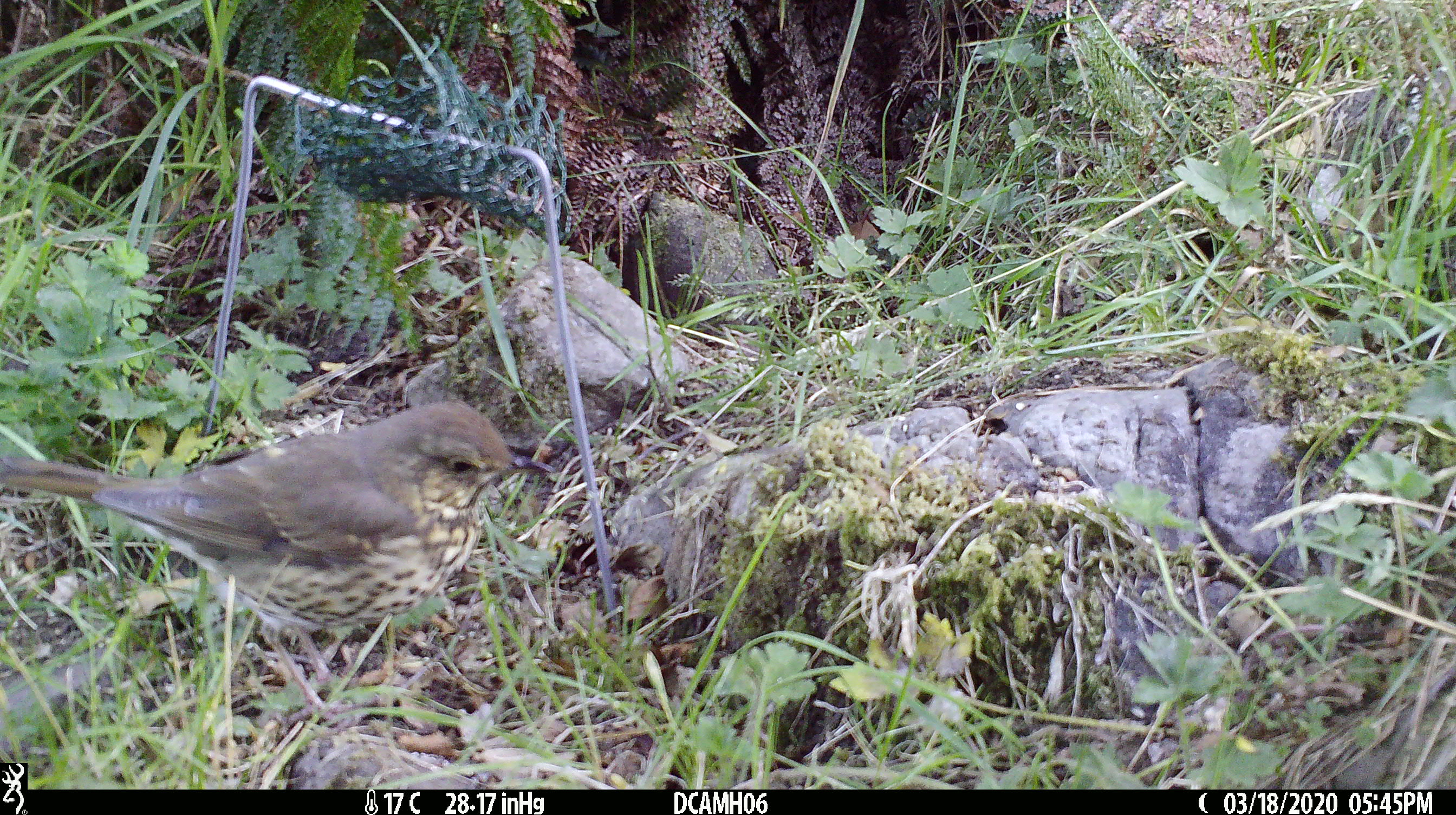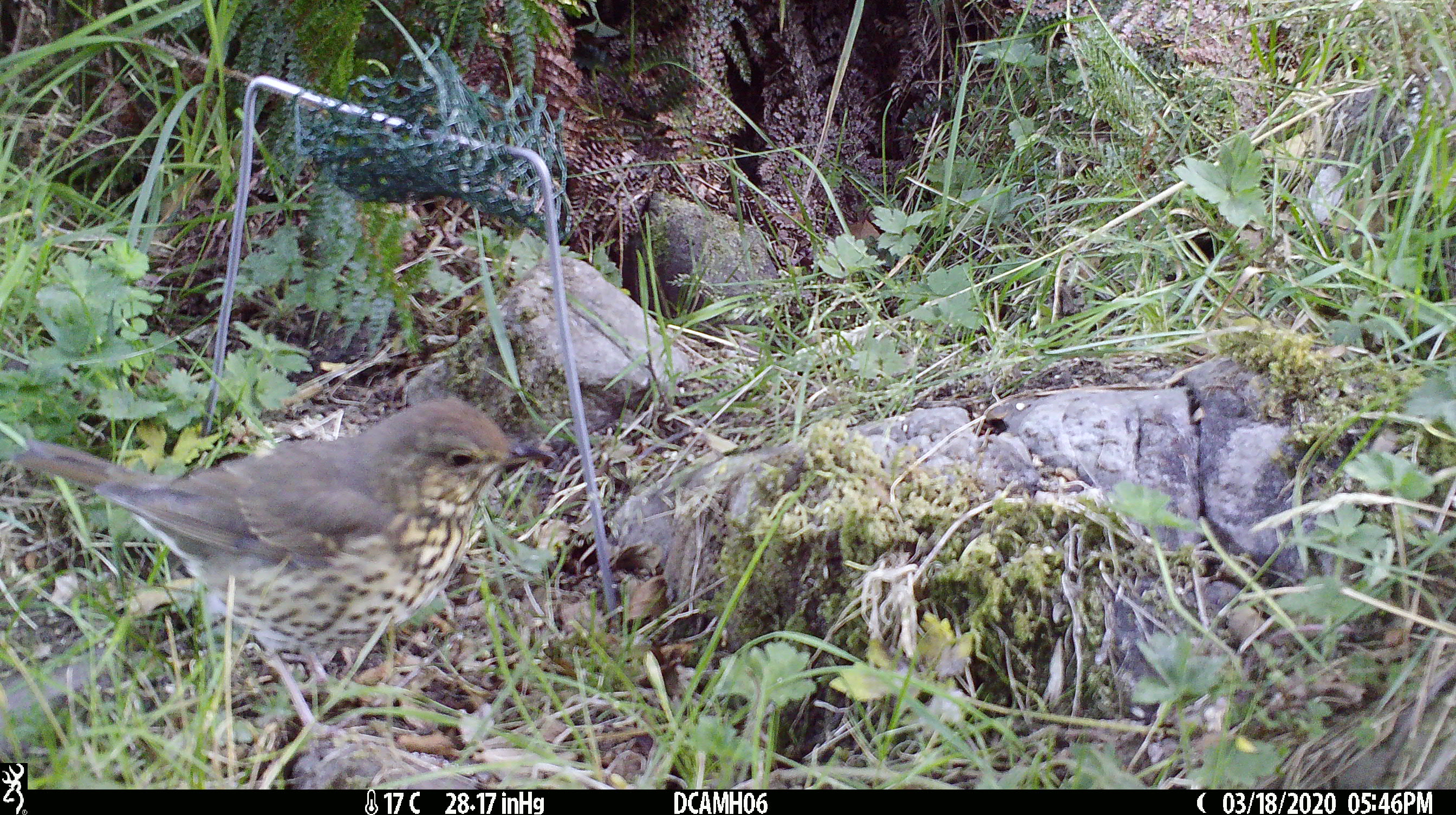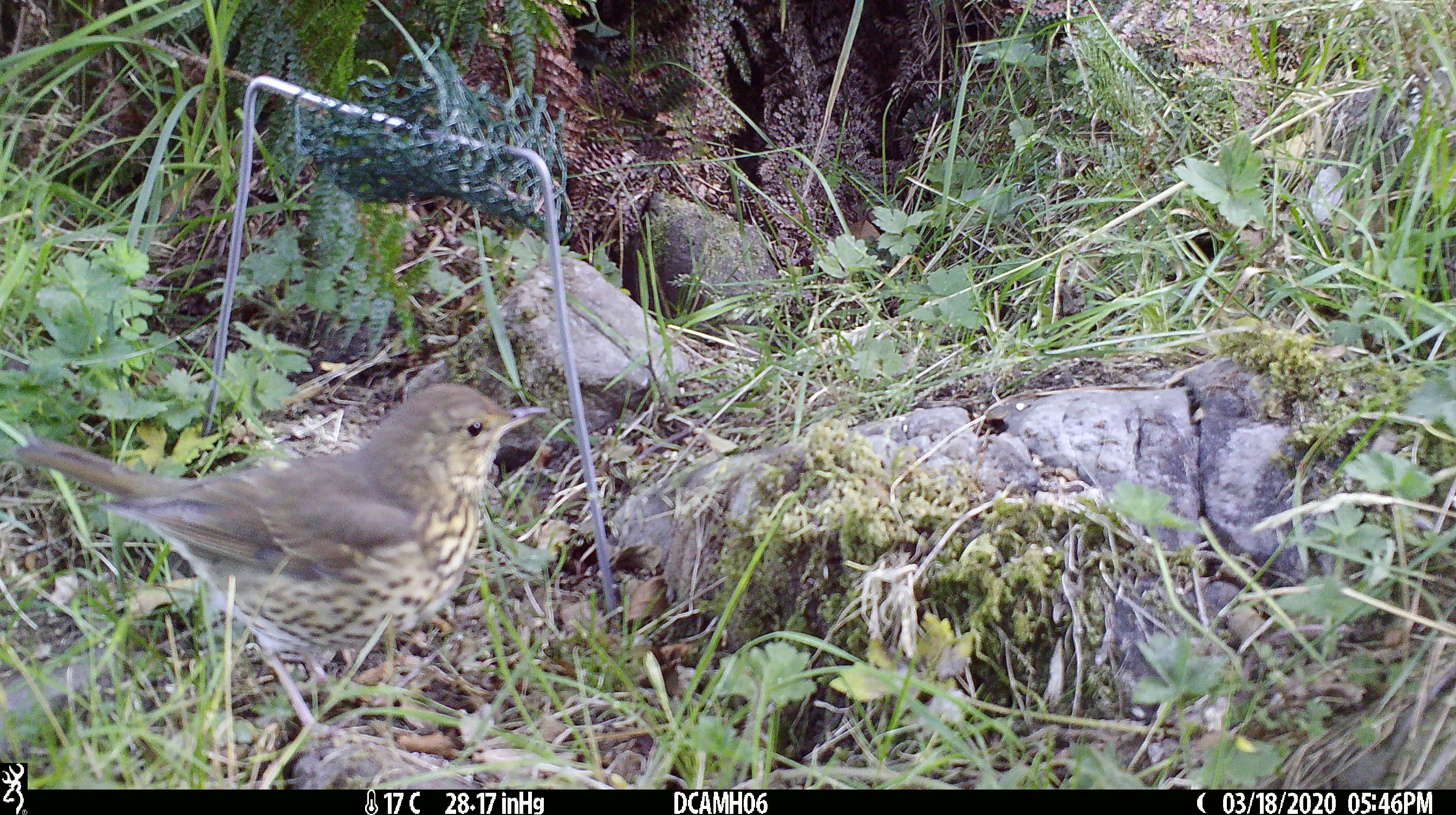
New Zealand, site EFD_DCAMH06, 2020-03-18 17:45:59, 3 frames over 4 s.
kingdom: Animalia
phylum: Chordata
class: Aves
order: Passeriformes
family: Turdidae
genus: Turdus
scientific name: Turdus philomelos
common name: song thrush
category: thrush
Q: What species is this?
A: Thrush (song thrush) (Turdus philomelos).